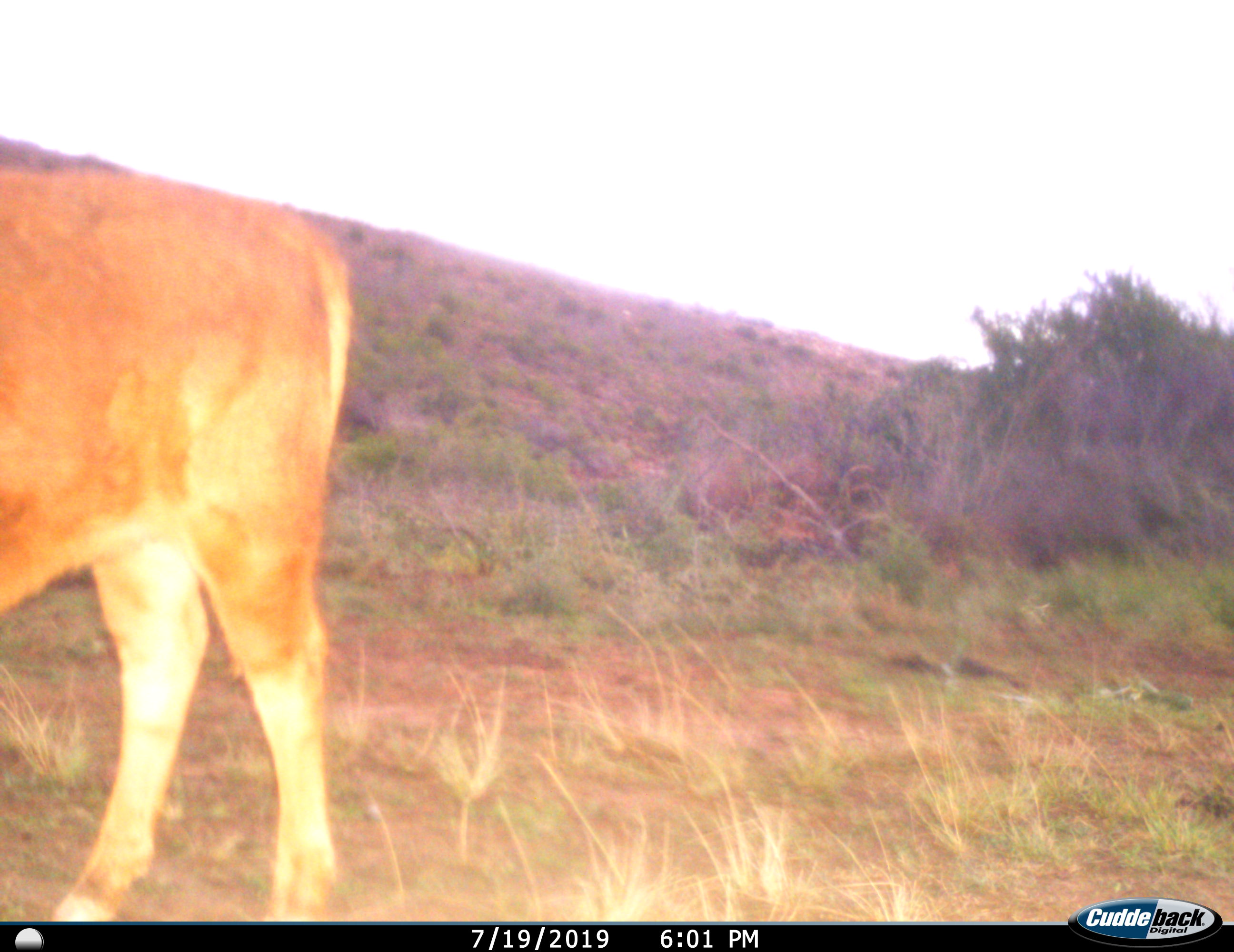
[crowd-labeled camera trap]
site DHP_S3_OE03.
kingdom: Animalia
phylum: Chordata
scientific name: Vertebrata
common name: domestic animal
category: domesticanimal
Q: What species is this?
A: Domesticanimal (domestic animal) (Vertebrata).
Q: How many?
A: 1.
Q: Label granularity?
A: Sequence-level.